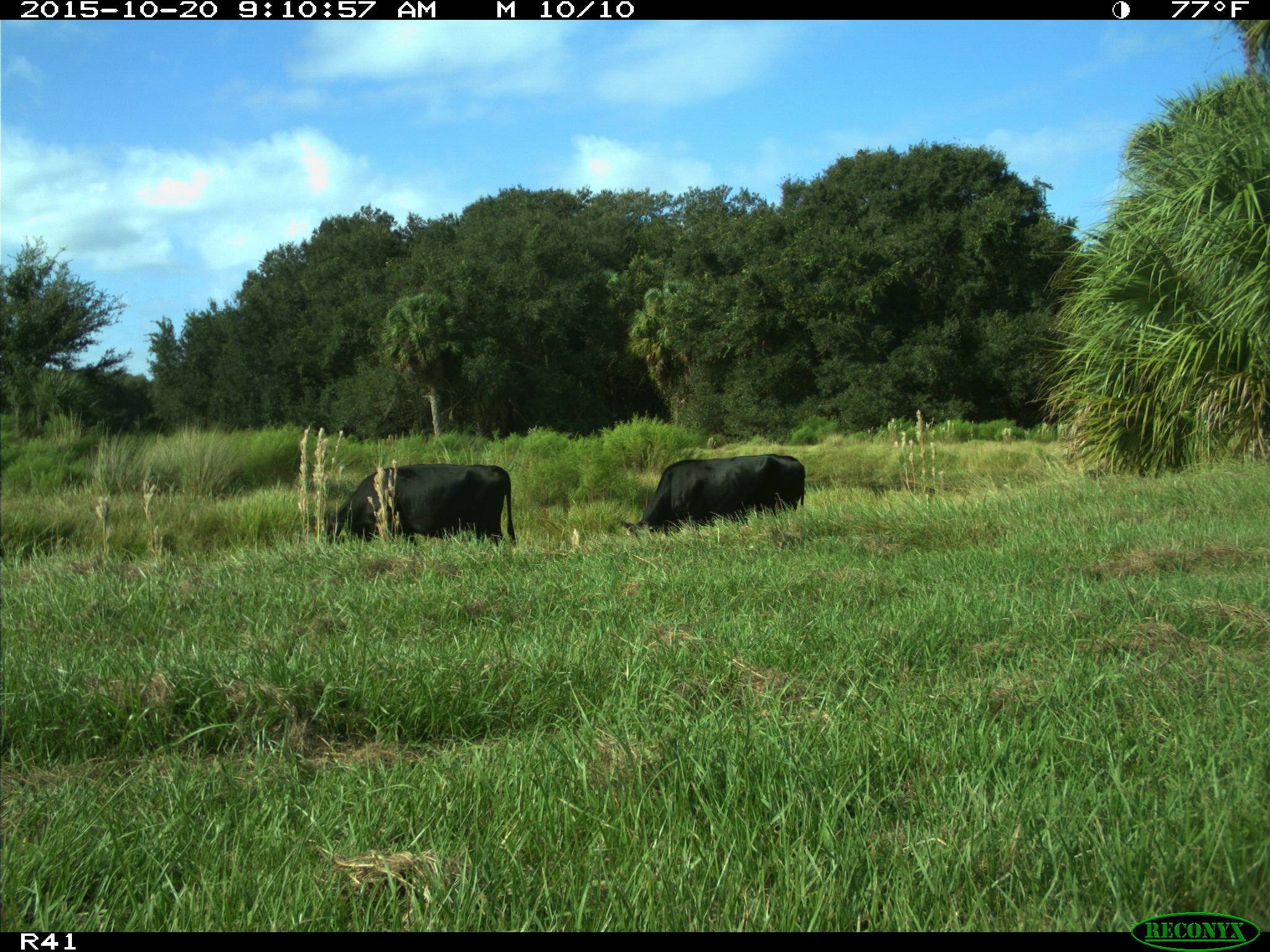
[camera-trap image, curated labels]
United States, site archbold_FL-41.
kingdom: Animalia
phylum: Chordata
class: Mammalia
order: Artiodactyla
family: Bovidae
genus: Bos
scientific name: Bos taurus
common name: domestic cow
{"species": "Bos taurus (domestic cow)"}